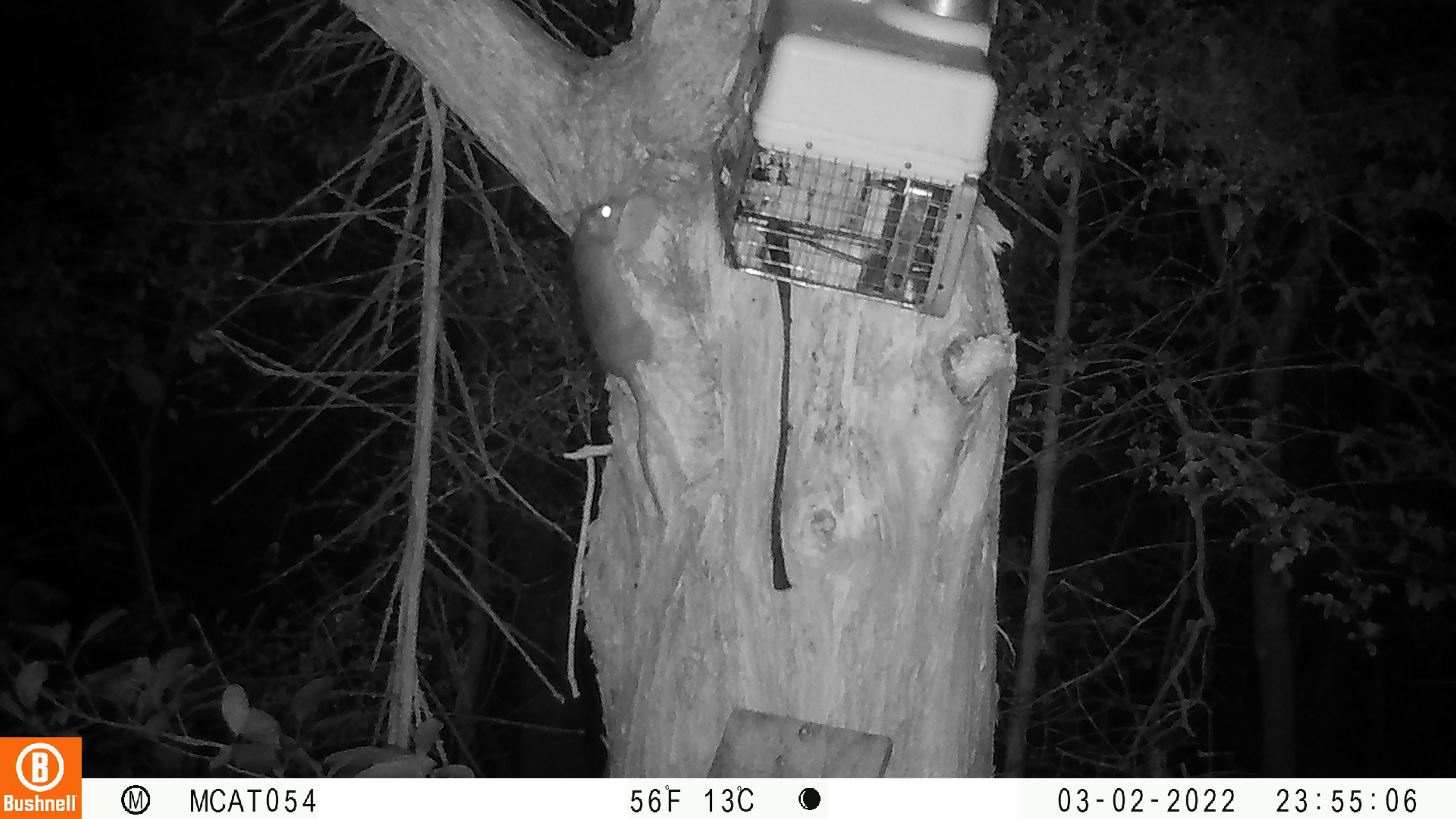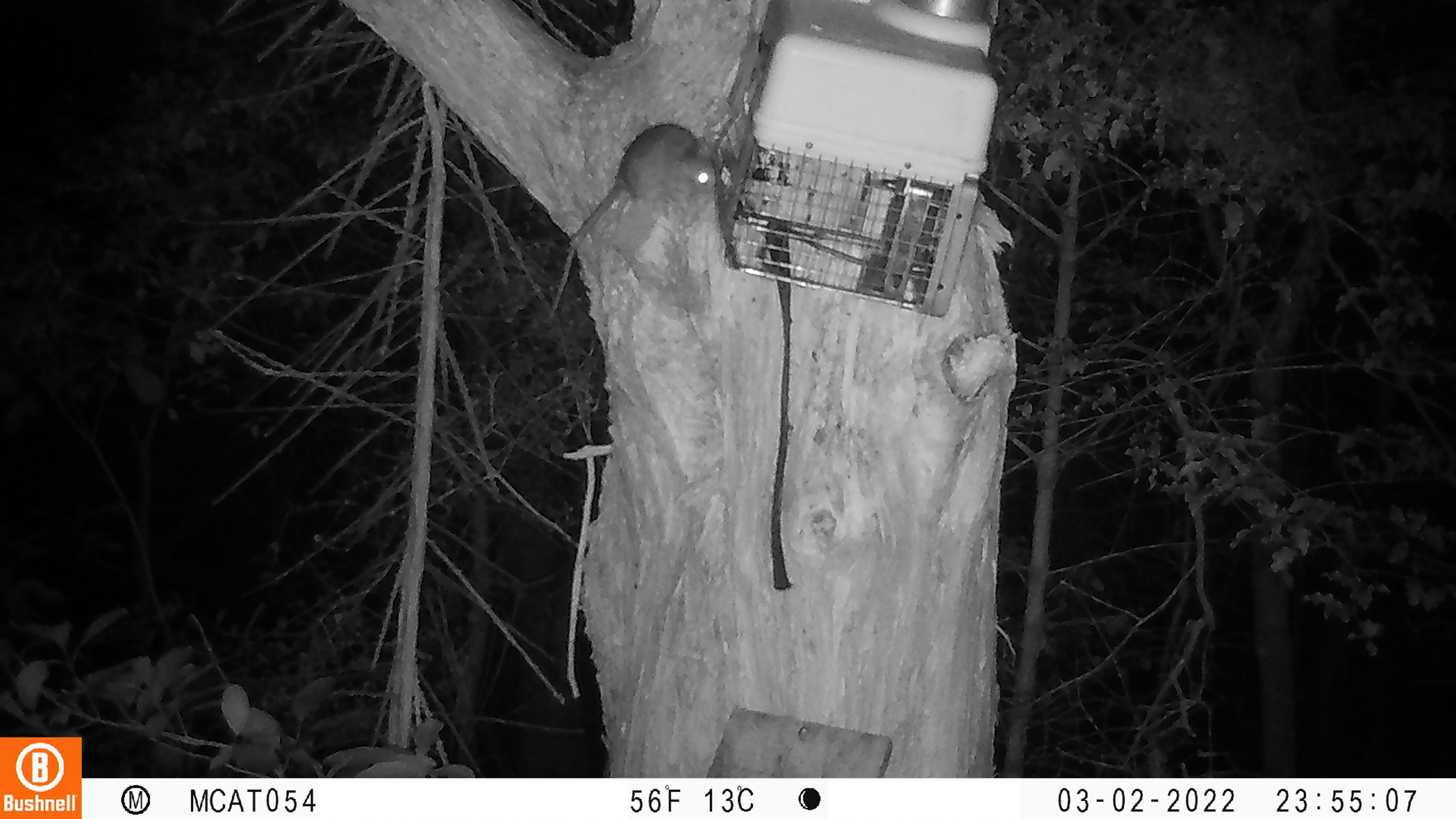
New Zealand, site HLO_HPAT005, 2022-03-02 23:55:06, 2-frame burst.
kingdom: Animalia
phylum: Chordata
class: Mammalia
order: Rodentia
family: Muridae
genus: Rattus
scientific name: Rattus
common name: rat